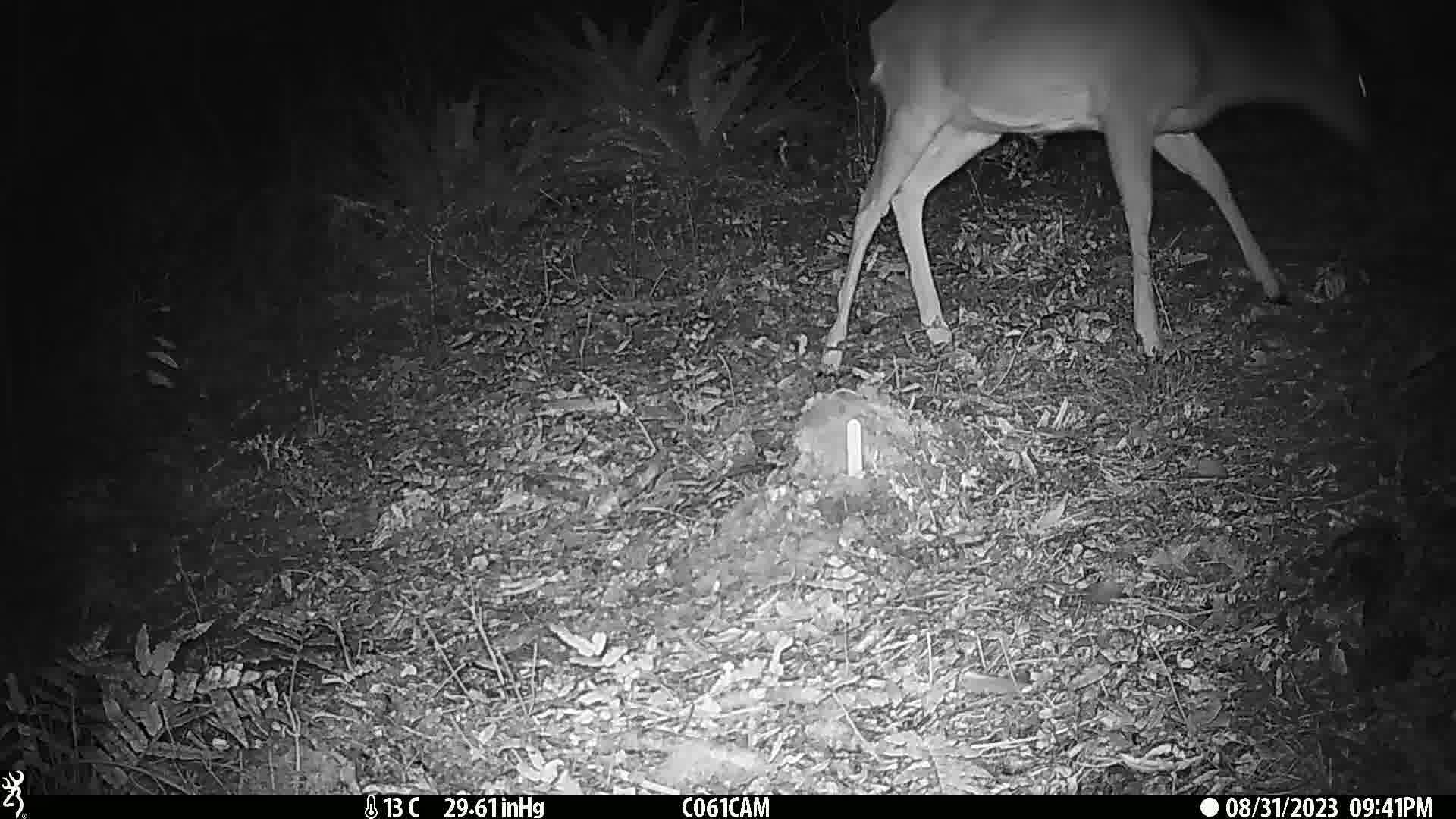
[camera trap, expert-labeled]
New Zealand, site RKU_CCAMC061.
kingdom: Animalia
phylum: Chordata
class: Mammalia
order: Artiodactyla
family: Cervidae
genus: Odocoileus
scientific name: Odocoileus virginianus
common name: white-tailed deer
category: white tailed deer